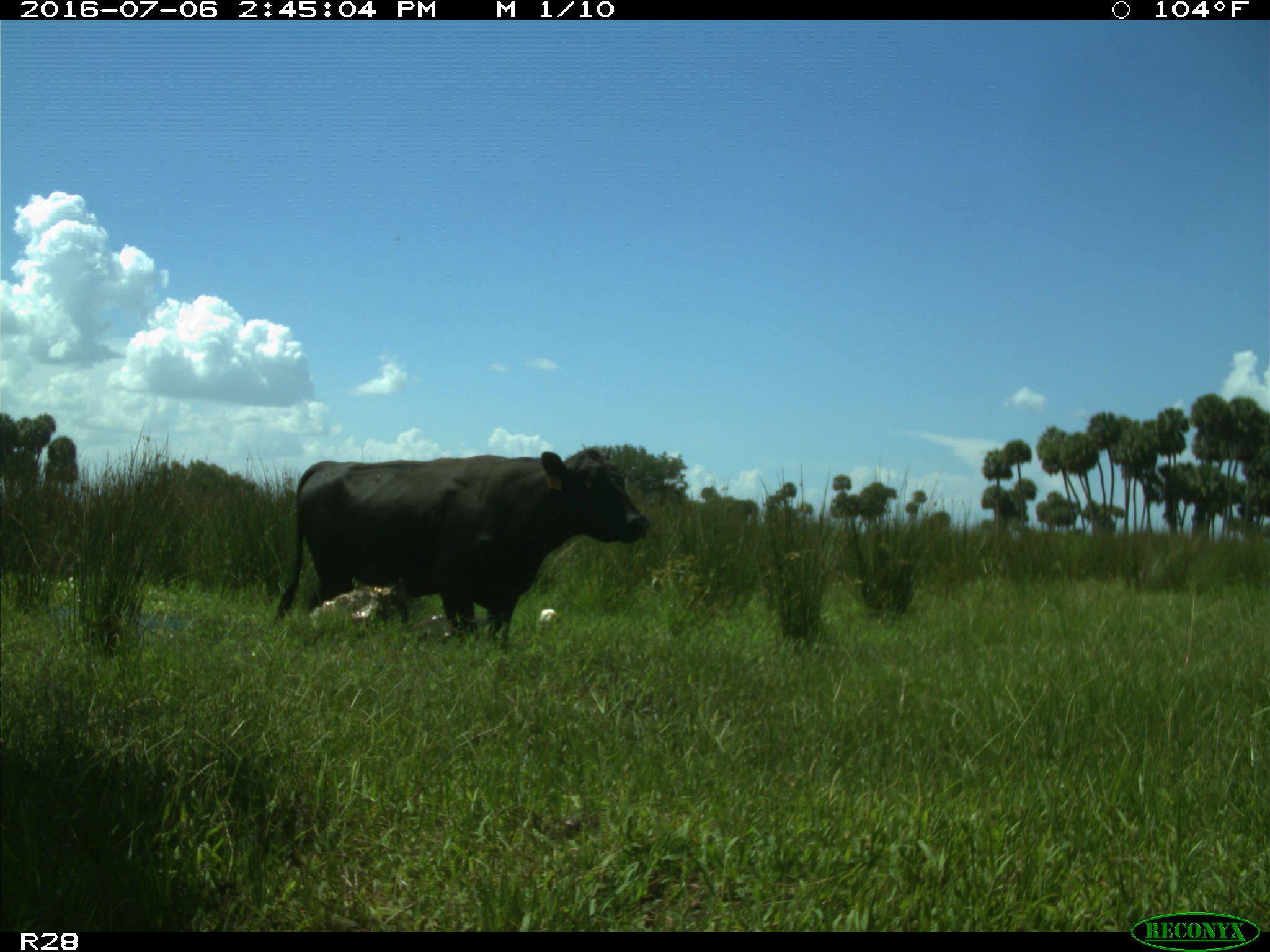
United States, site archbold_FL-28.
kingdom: Animalia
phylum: Chordata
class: Mammalia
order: Artiodactyla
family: Bovidae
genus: Bos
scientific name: Bos taurus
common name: domestic cow